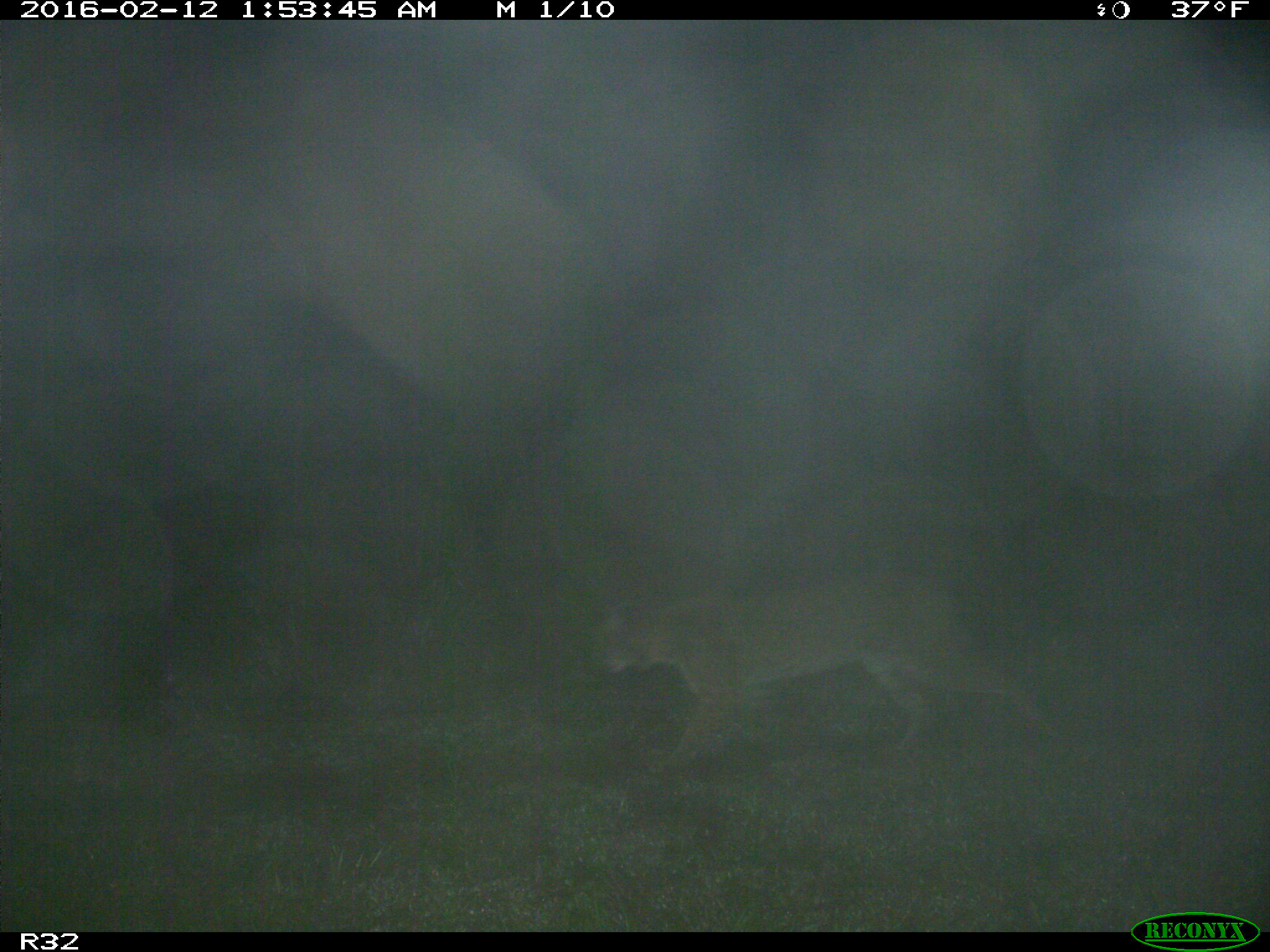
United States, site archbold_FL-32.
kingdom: Animalia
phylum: Chordata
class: Mammalia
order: Carnivora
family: Felidae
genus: Lynx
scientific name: Lynx rufus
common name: bobcat